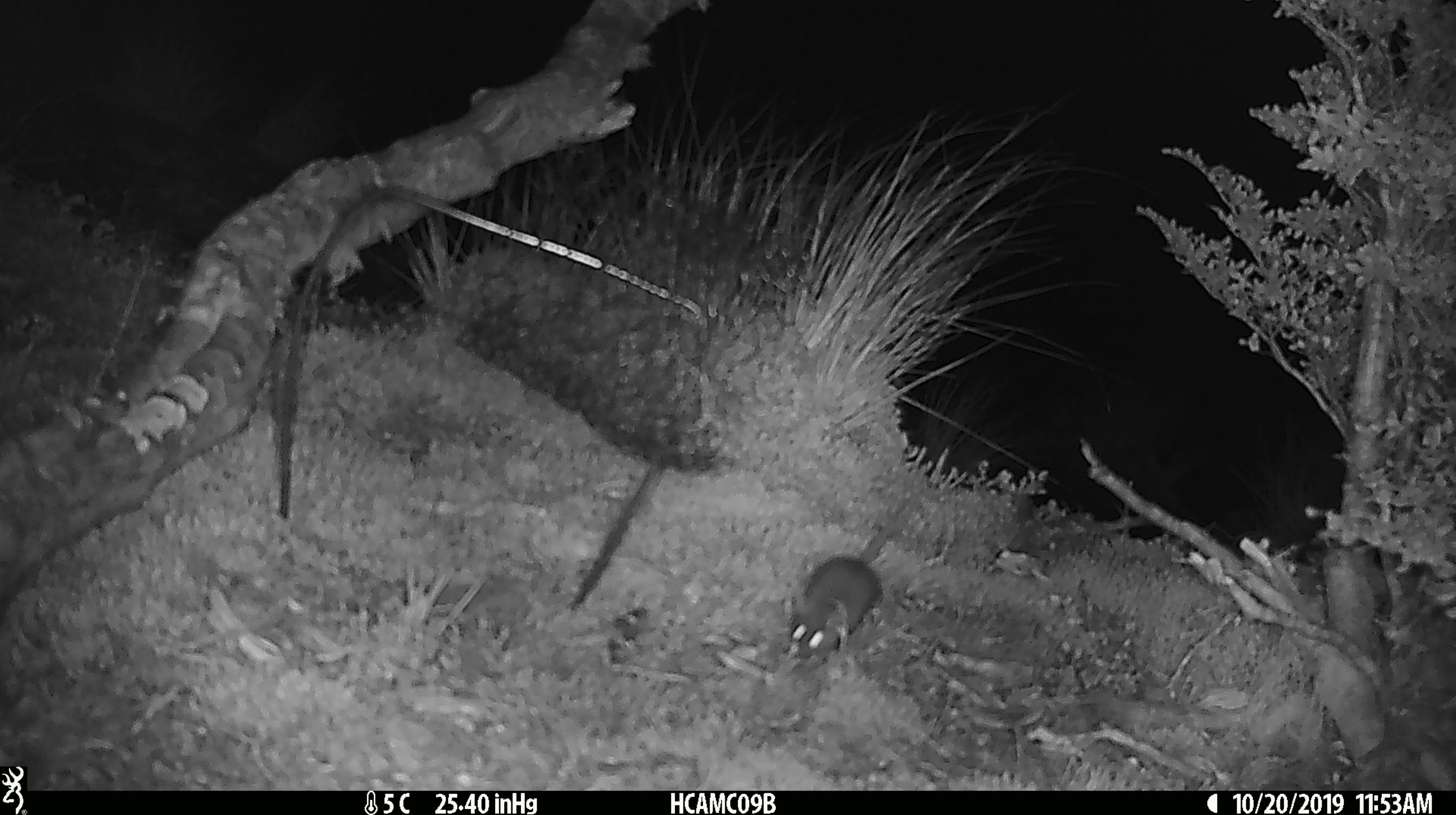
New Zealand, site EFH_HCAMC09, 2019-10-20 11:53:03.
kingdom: Animalia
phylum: Chordata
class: Mammalia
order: Rodentia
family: Muridae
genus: Mus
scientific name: Mus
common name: mouse